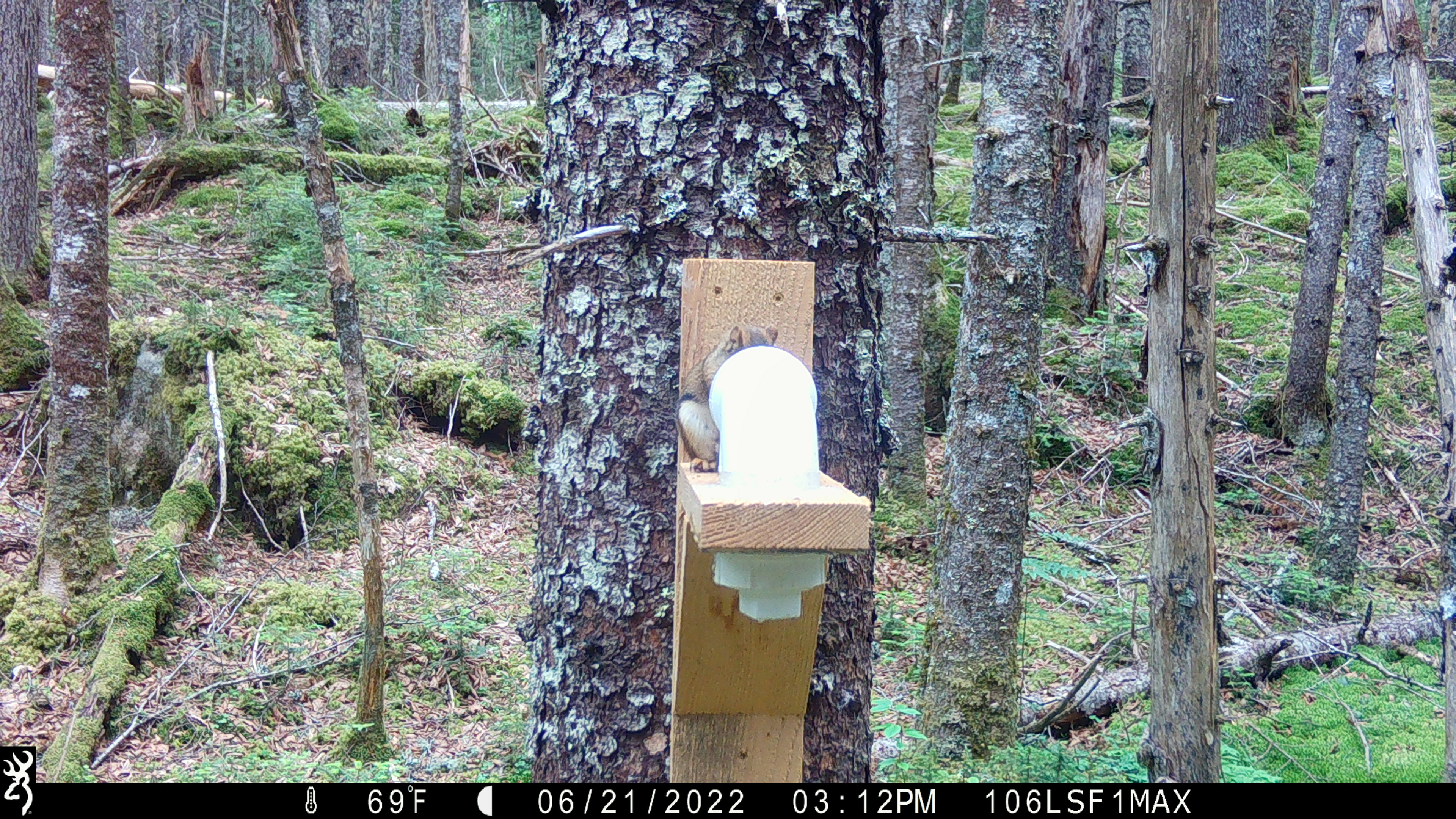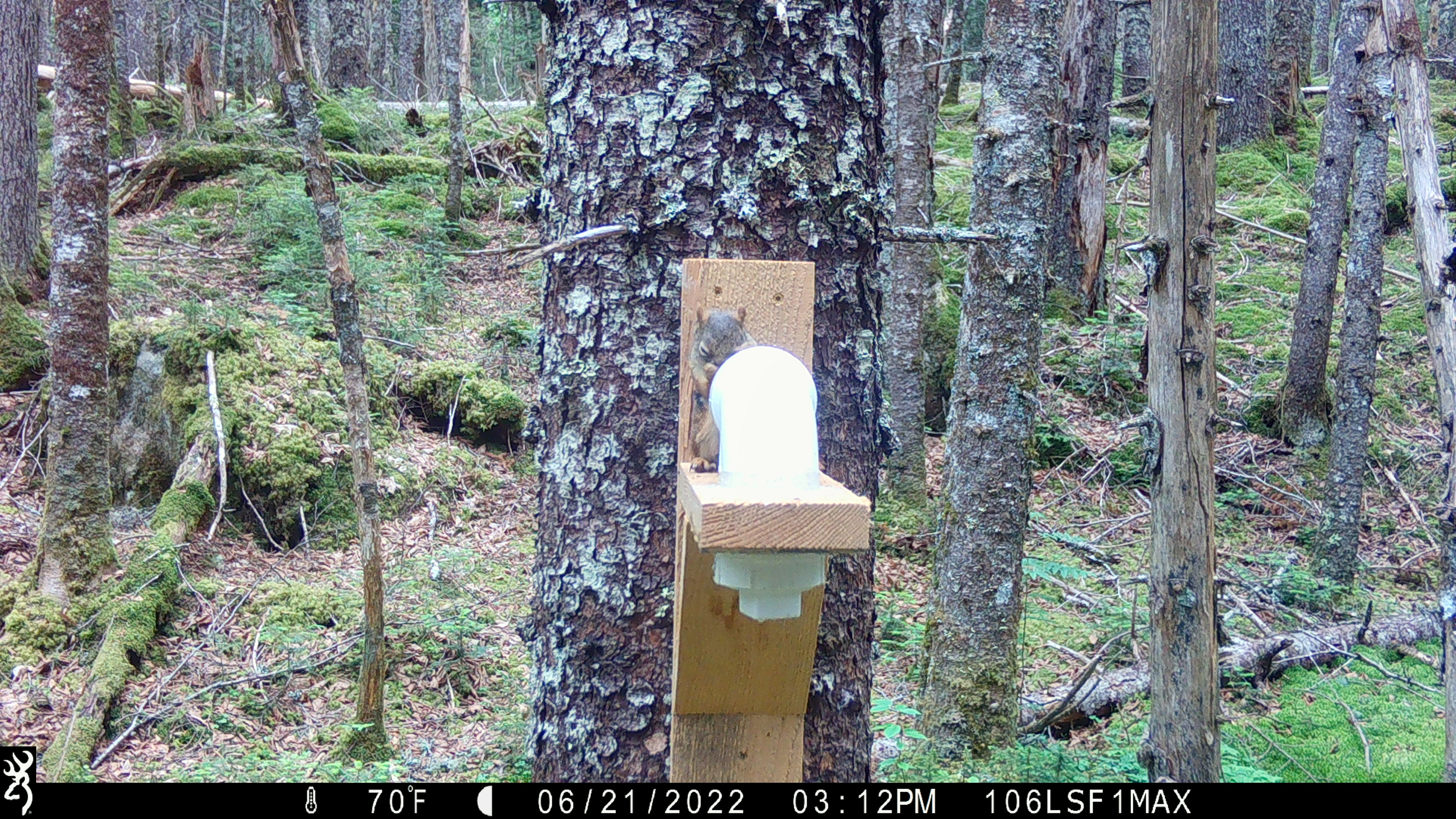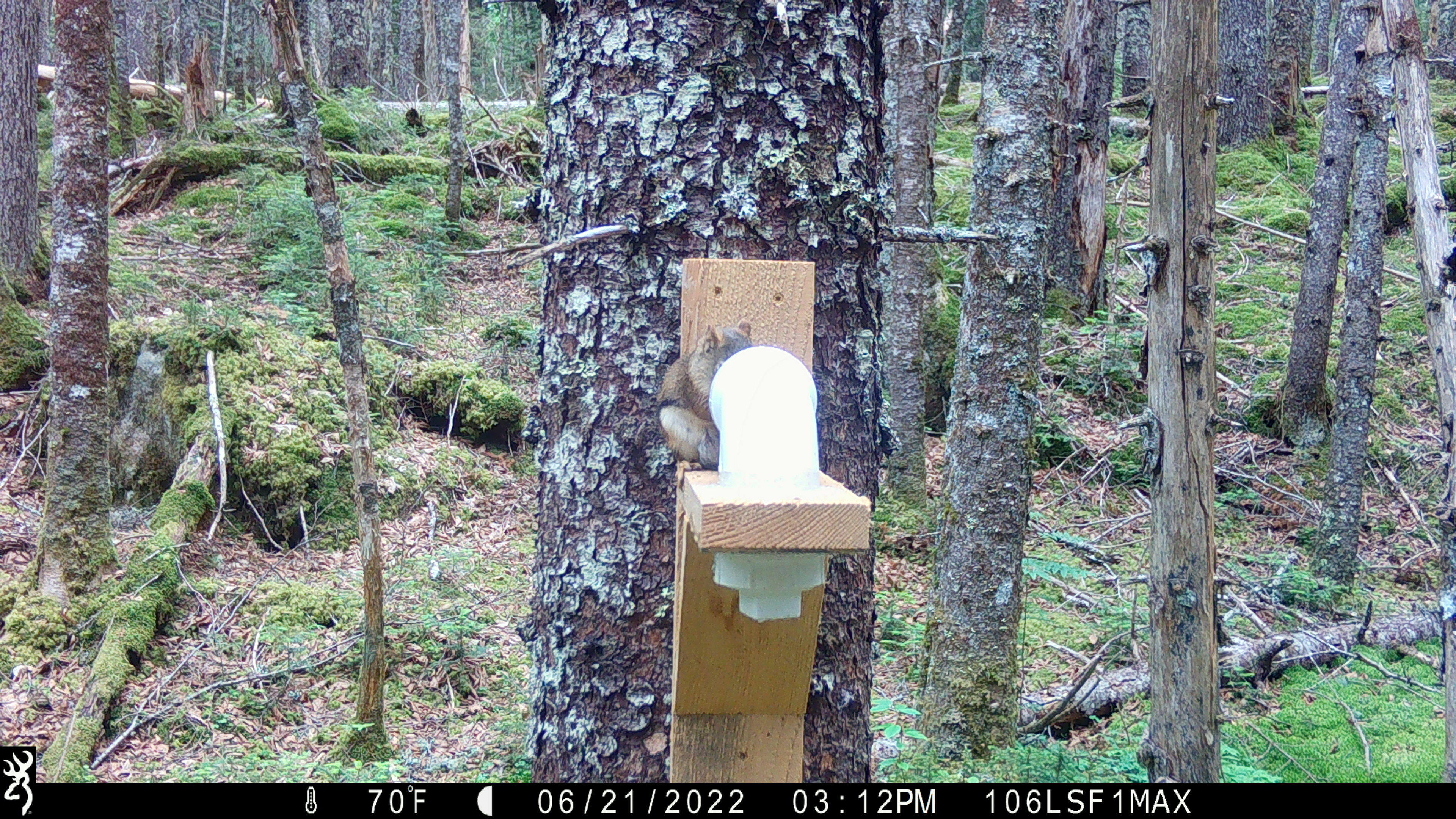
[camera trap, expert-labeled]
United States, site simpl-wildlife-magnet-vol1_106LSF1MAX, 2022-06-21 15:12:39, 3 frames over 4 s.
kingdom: Animalia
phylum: Chordata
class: Mammalia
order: Rodentia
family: Sciuridae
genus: Tamiasciurus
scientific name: Tamiasciurus hudsonicus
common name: red squirrel